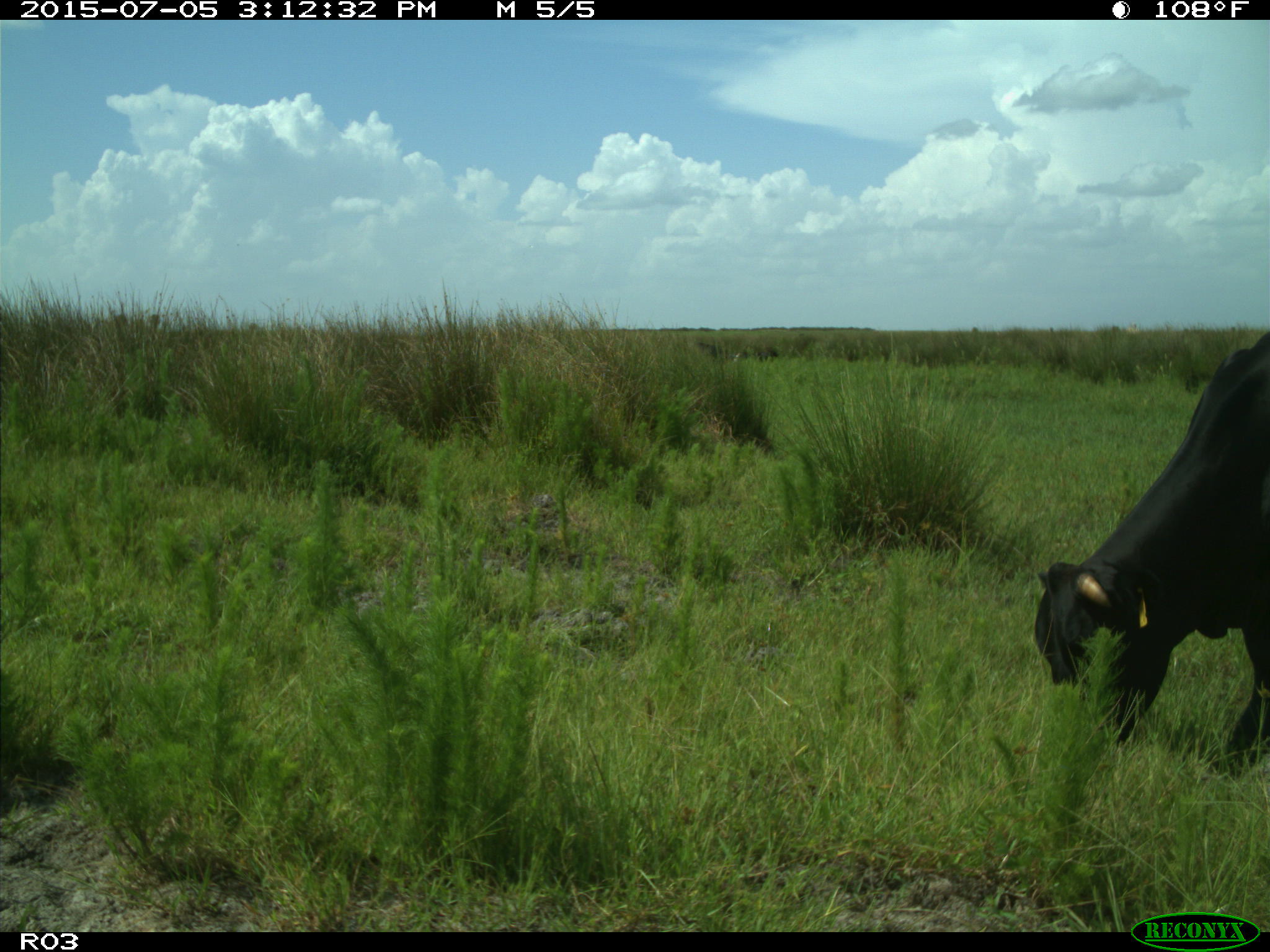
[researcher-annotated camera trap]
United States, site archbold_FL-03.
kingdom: Animalia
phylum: Chordata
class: Mammalia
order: Artiodactyla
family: Bovidae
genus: Bos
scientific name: Bos taurus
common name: domestic cow